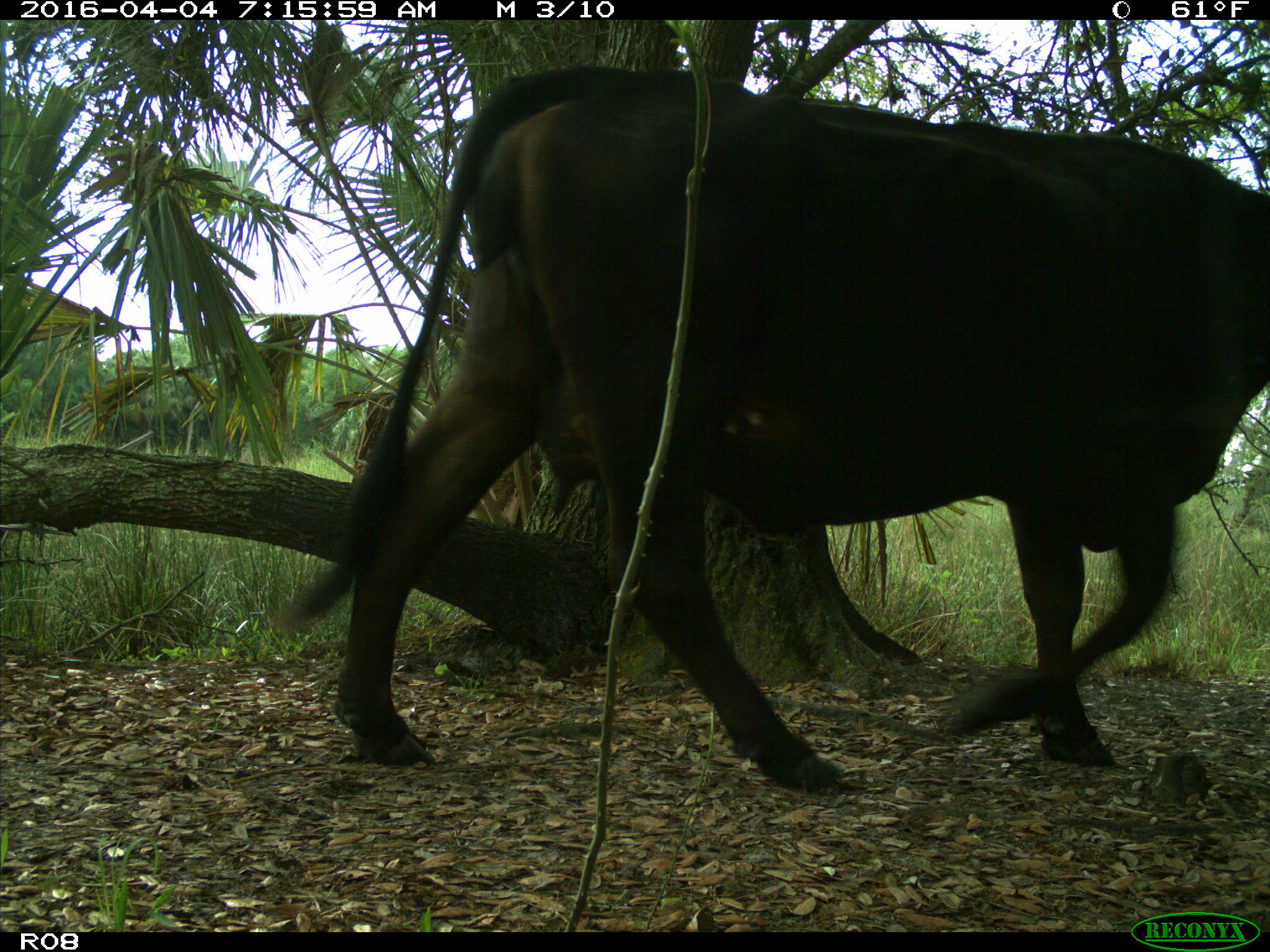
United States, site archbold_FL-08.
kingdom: Animalia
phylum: Chordata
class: Mammalia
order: Artiodactyla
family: Bovidae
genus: Bos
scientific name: Bos taurus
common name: domestic cow